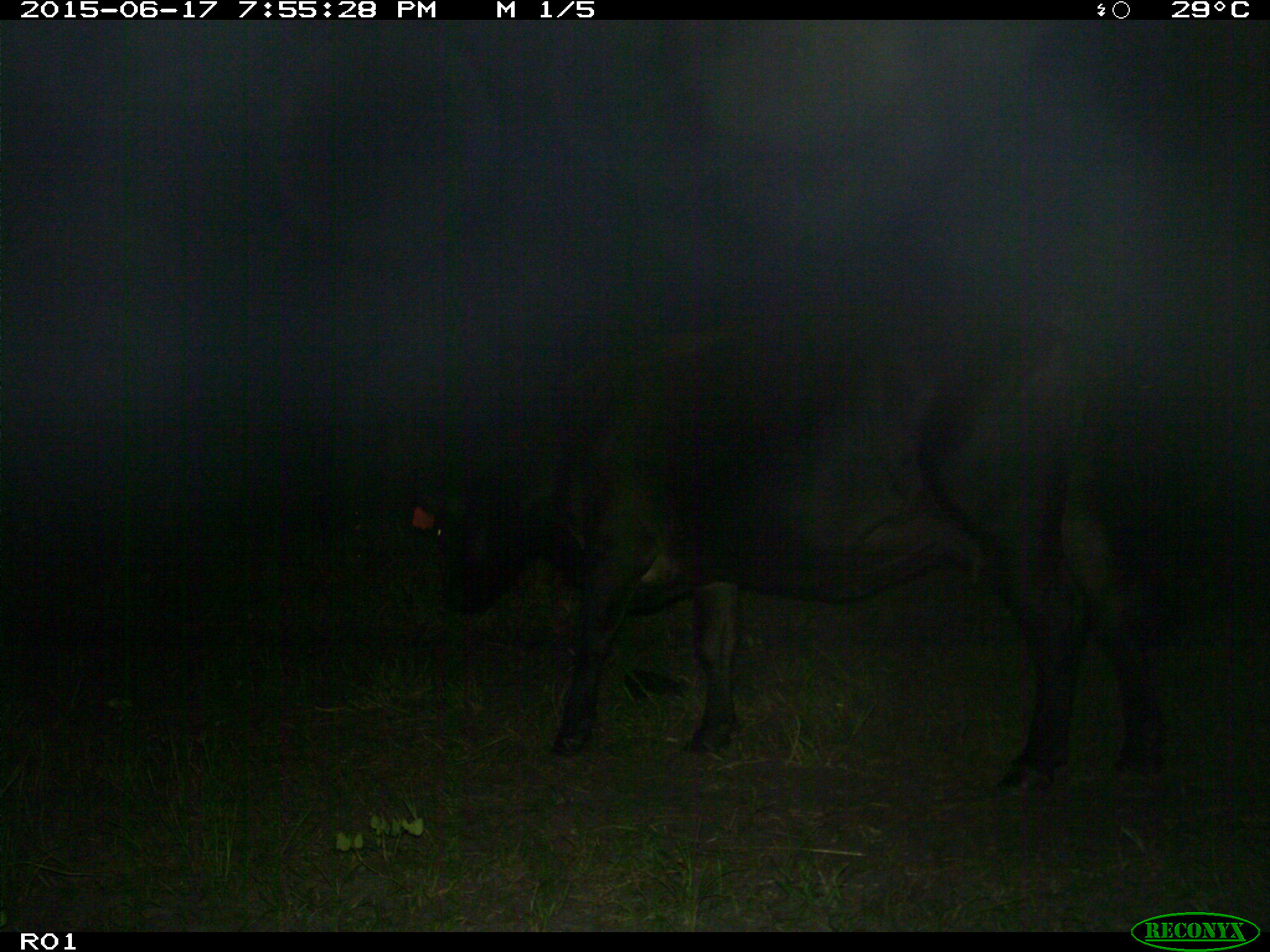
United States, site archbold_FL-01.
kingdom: Animalia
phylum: Chordata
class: Mammalia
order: Artiodactyla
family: Bovidae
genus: Bos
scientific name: Bos taurus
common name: domestic cow